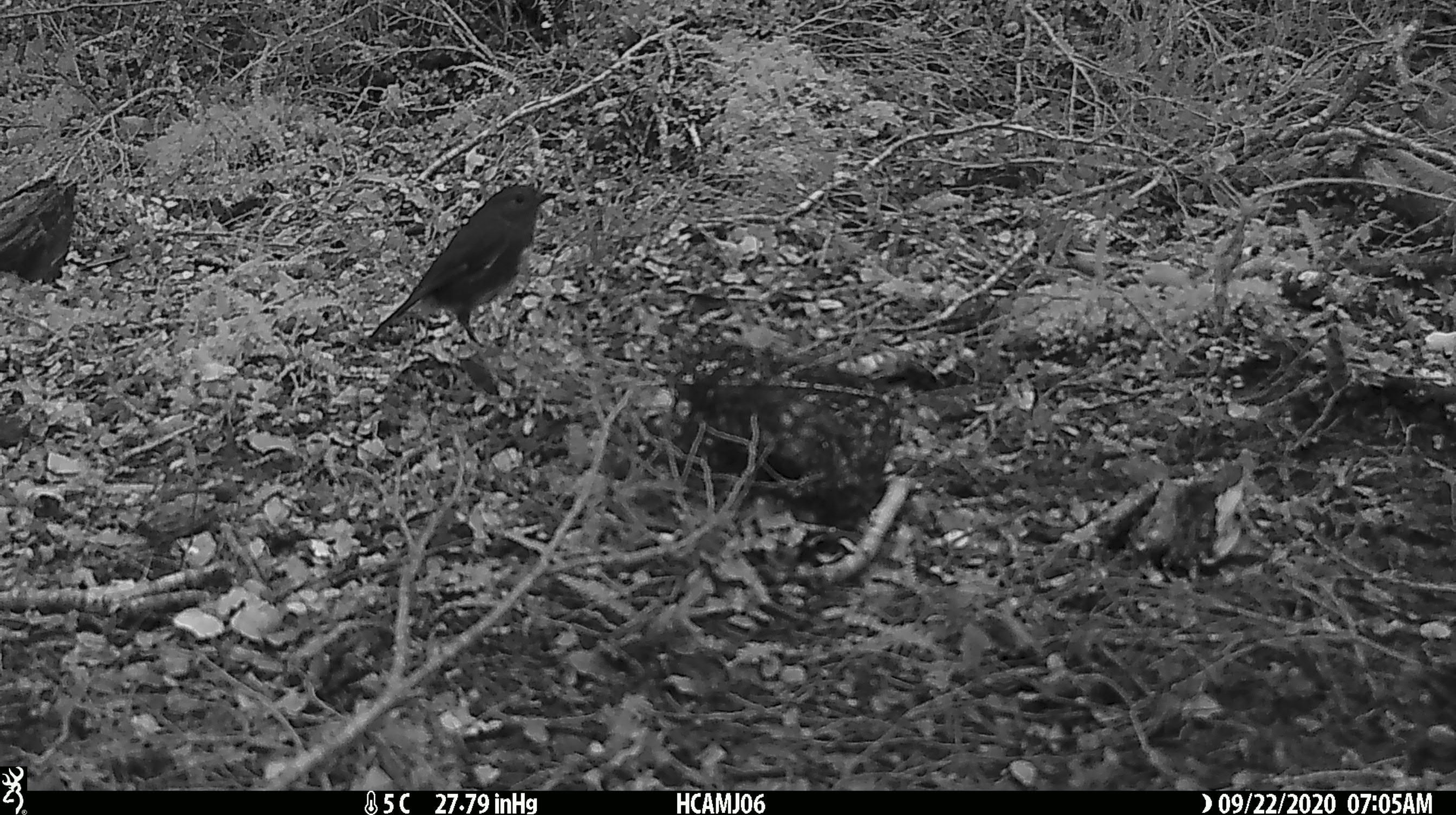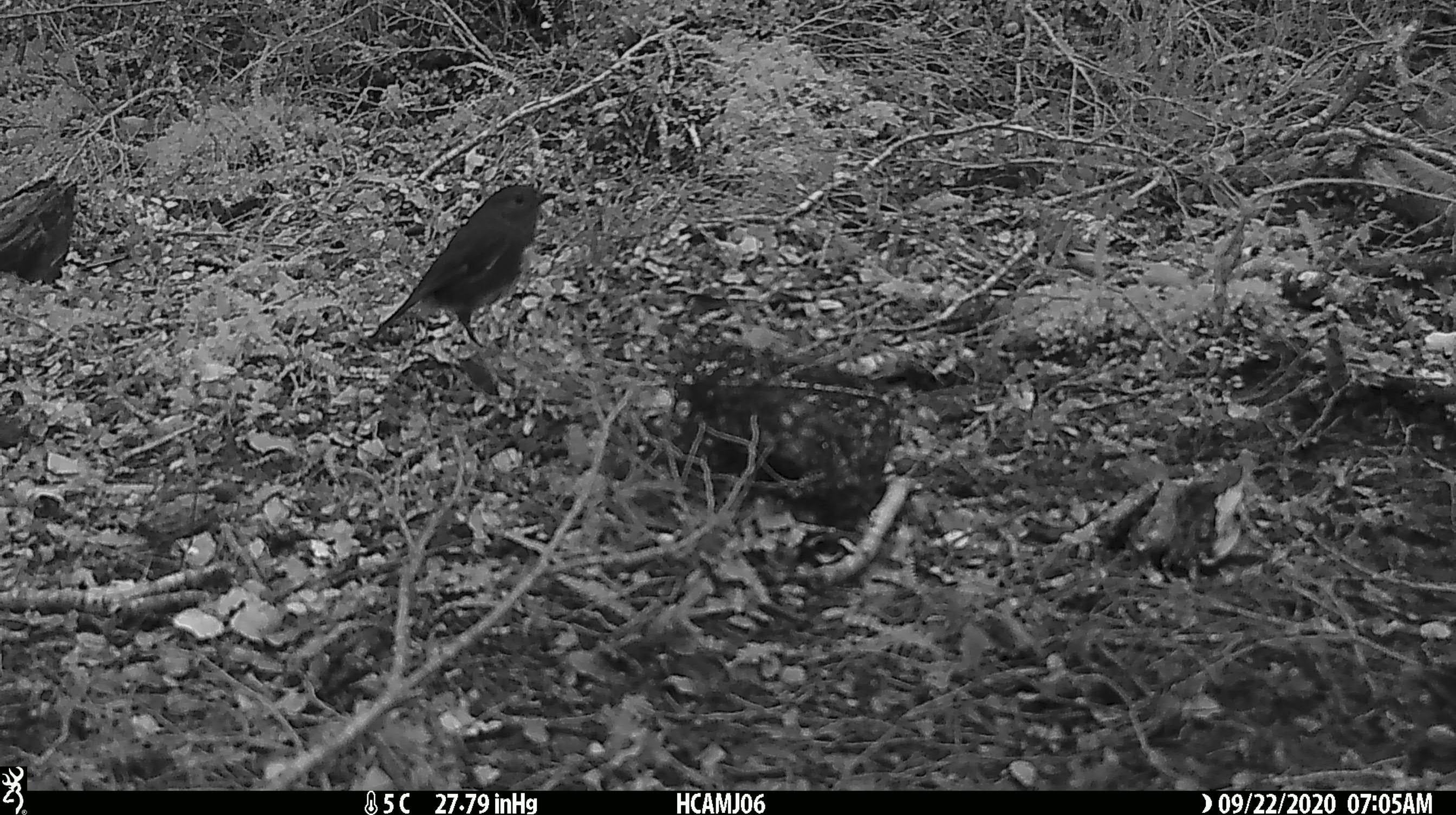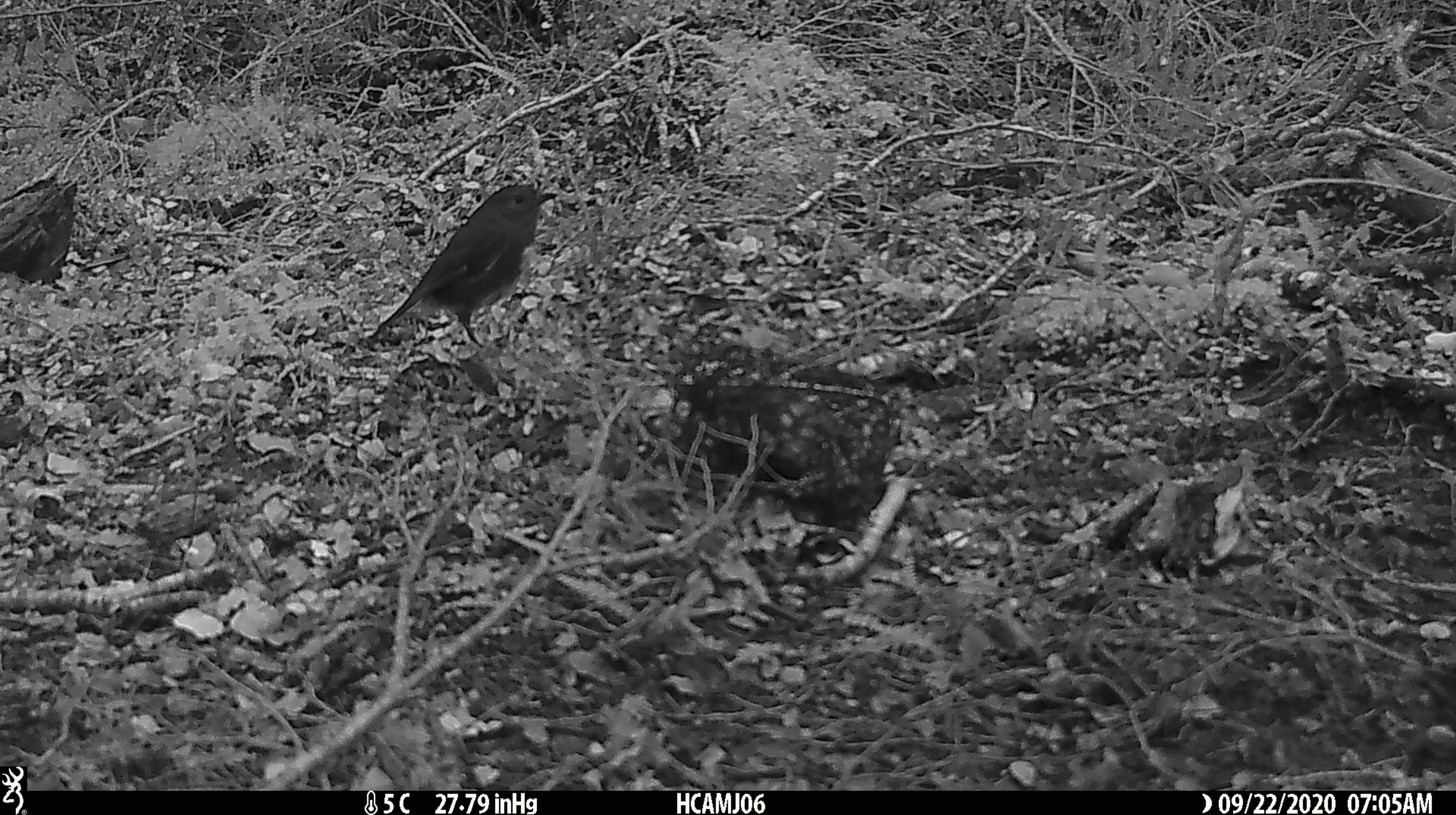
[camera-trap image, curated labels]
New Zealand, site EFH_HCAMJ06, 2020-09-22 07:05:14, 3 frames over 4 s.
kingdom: Animalia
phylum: Chordata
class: Aves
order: Passeriformes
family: Petroicidae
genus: Petroica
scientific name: Petroica australis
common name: new zealand robin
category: robin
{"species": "robin (new zealand robin) (Petroica australis)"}